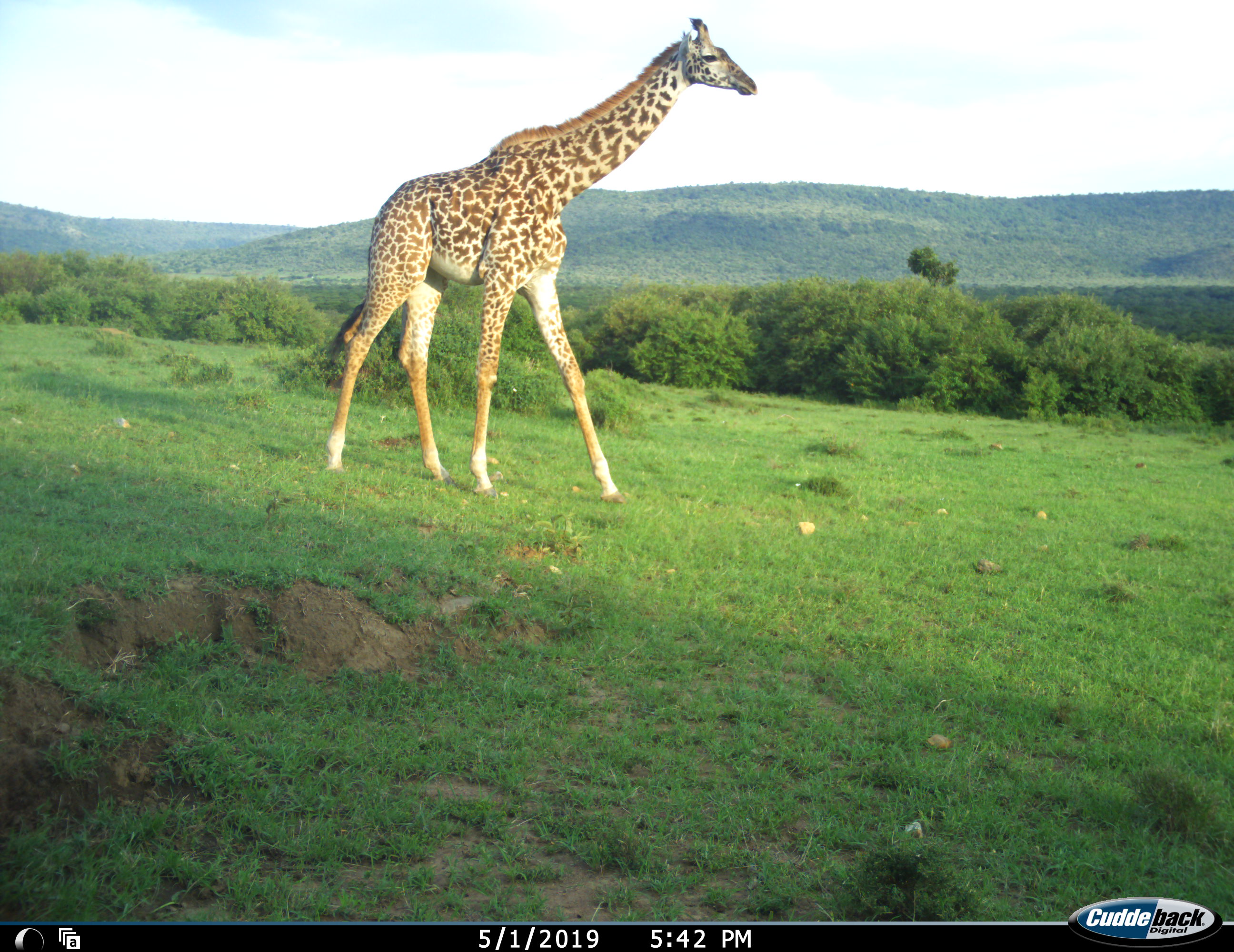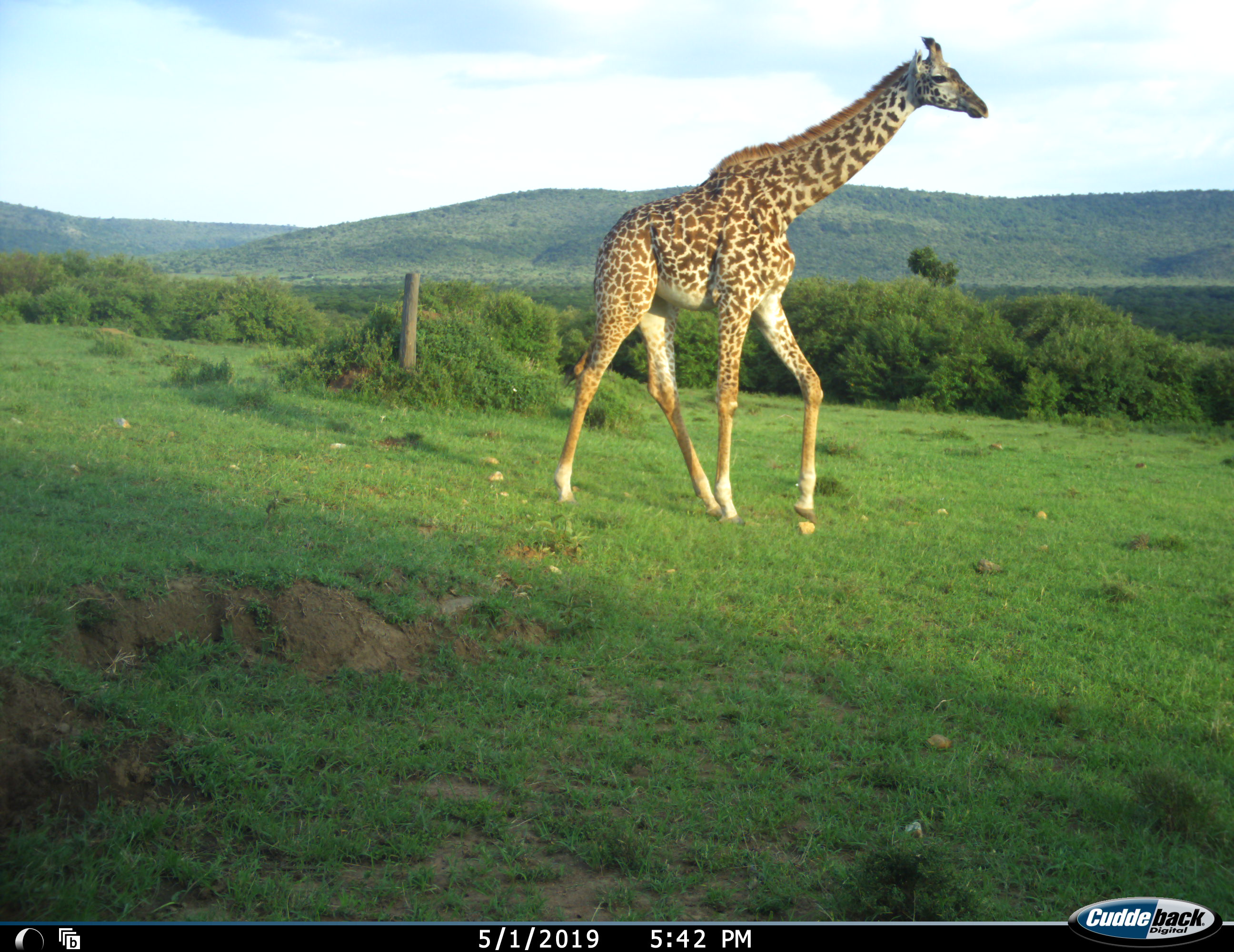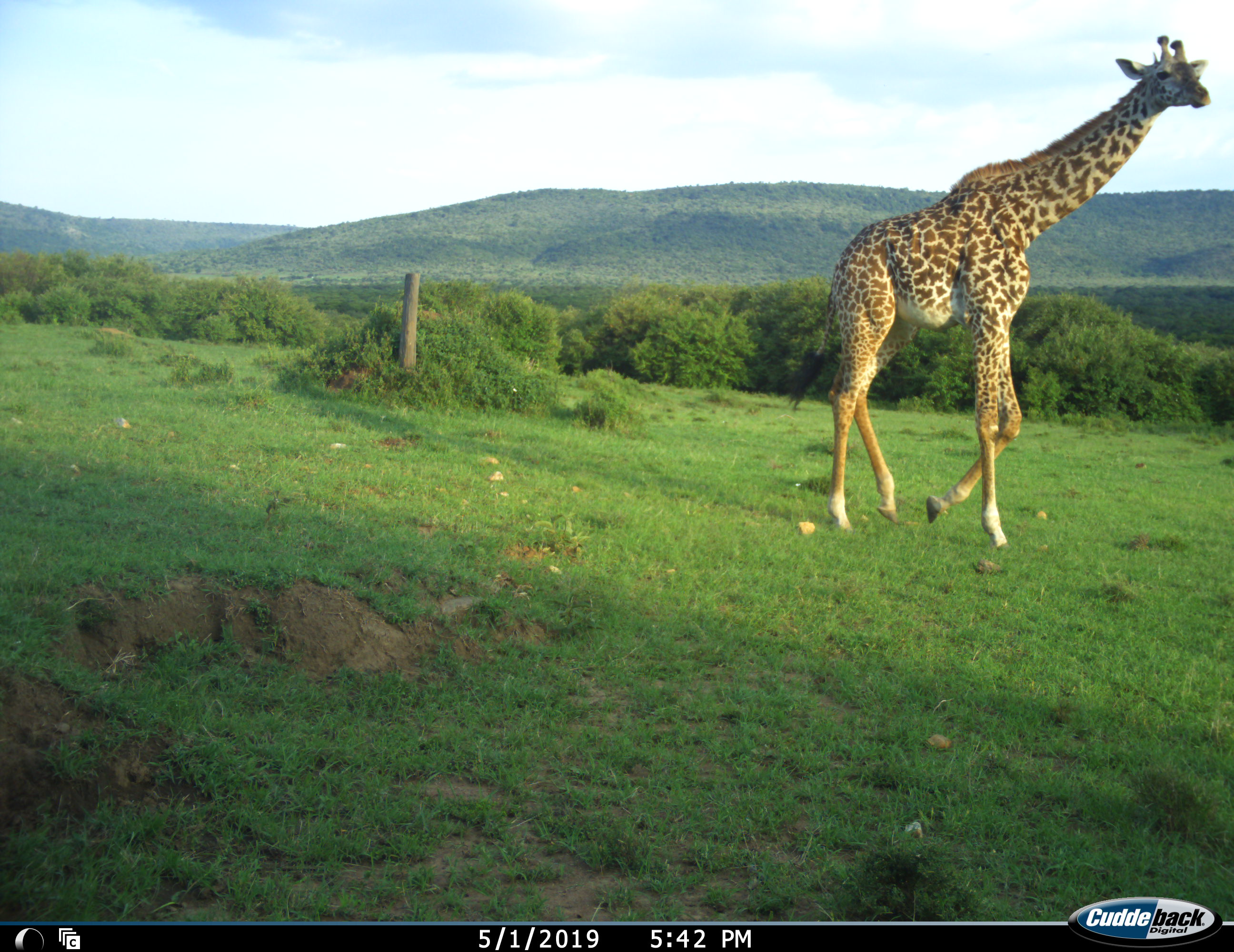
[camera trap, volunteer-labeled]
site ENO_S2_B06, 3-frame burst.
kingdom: Animalia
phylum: Chordata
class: Mammalia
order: Artiodactyla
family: Giraffidae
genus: Giraffa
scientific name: Giraffa camelopardalis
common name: giraffe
Giraffe (Giraffa camelopardalis), count 1. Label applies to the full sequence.